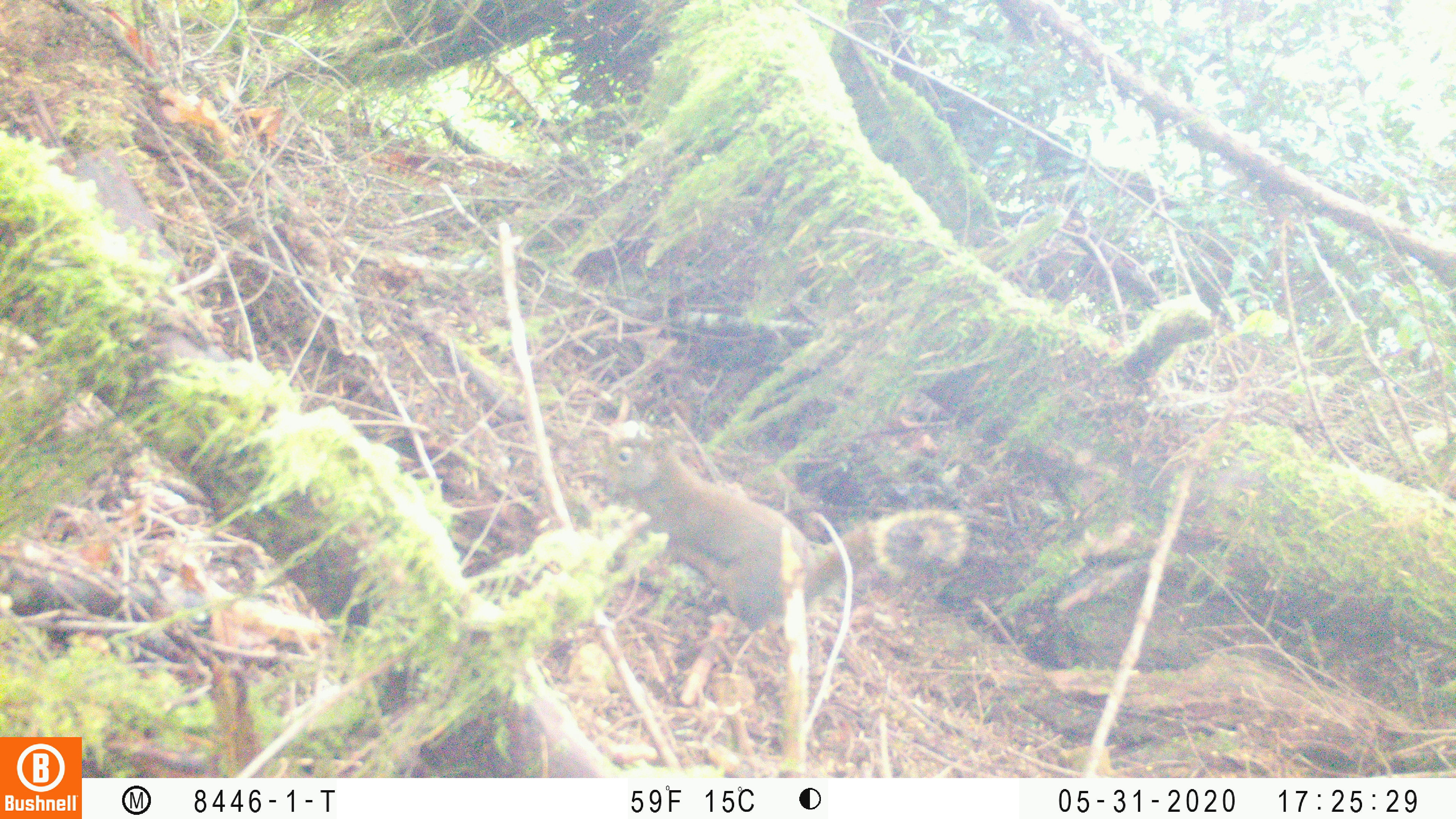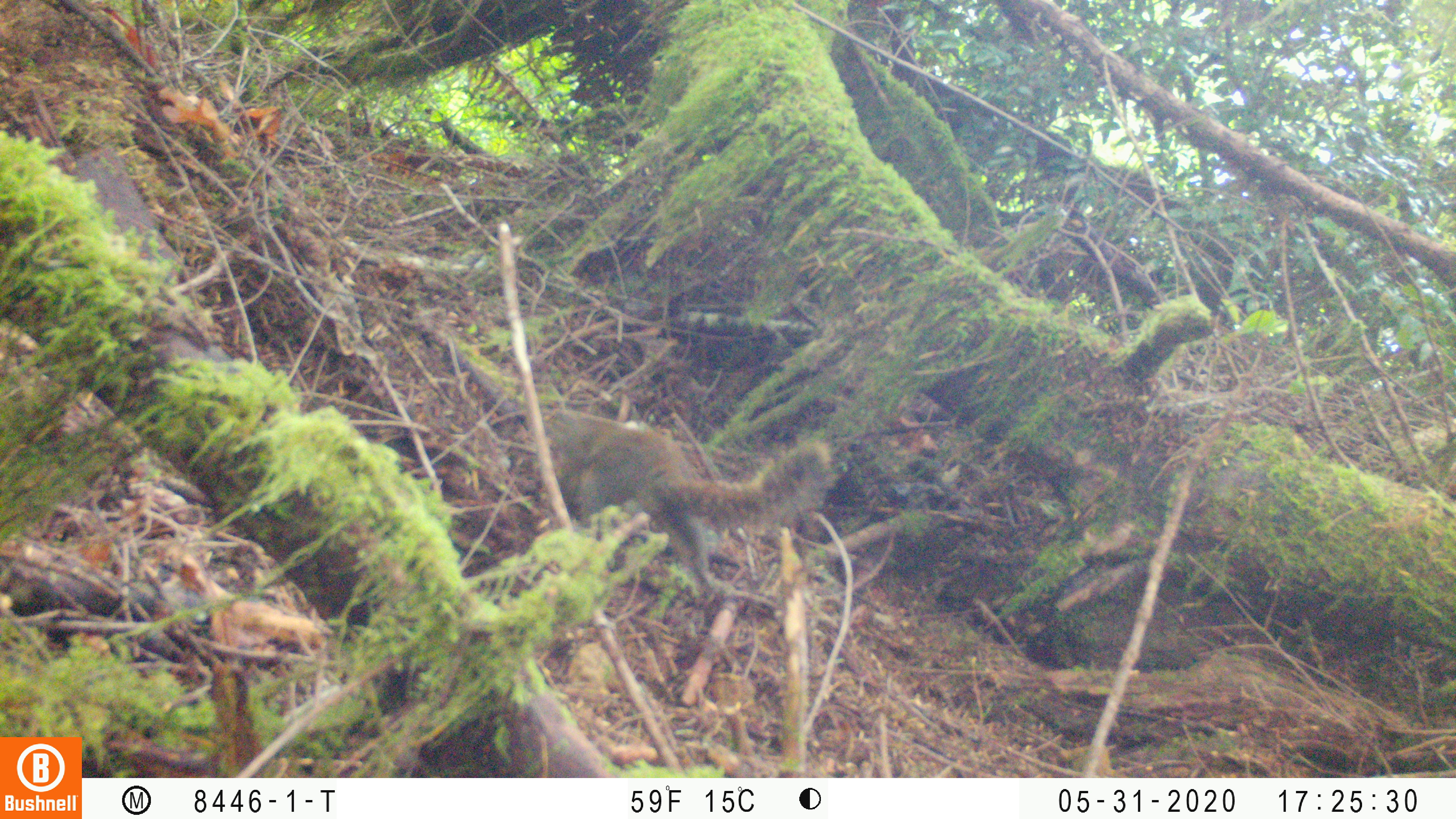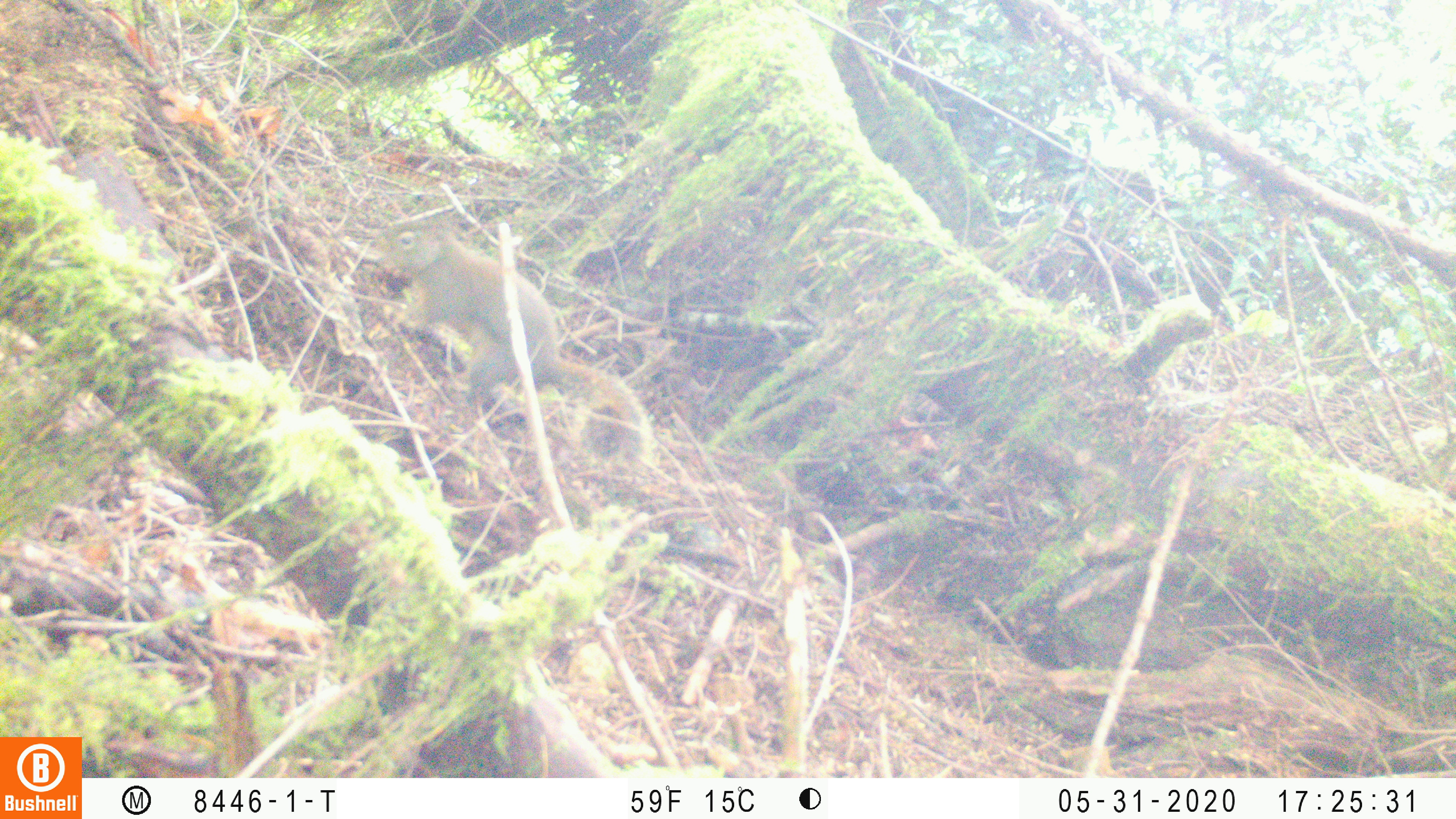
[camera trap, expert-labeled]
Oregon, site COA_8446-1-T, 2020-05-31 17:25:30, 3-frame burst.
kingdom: Animalia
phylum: Chordata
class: Mammalia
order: Rodentia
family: Sciuridae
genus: Tamiasciurus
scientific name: Tamiasciurus douglasii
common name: douglas squirrel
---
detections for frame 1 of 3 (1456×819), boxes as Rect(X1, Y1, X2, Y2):
douglas squirrel: Rect(601, 426, 967, 635)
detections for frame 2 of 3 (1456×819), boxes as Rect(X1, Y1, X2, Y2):
douglas squirrel: Rect(543, 408, 831, 597)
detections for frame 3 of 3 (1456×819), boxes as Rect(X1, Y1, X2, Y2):
douglas squirrel: Rect(381, 215, 653, 458)